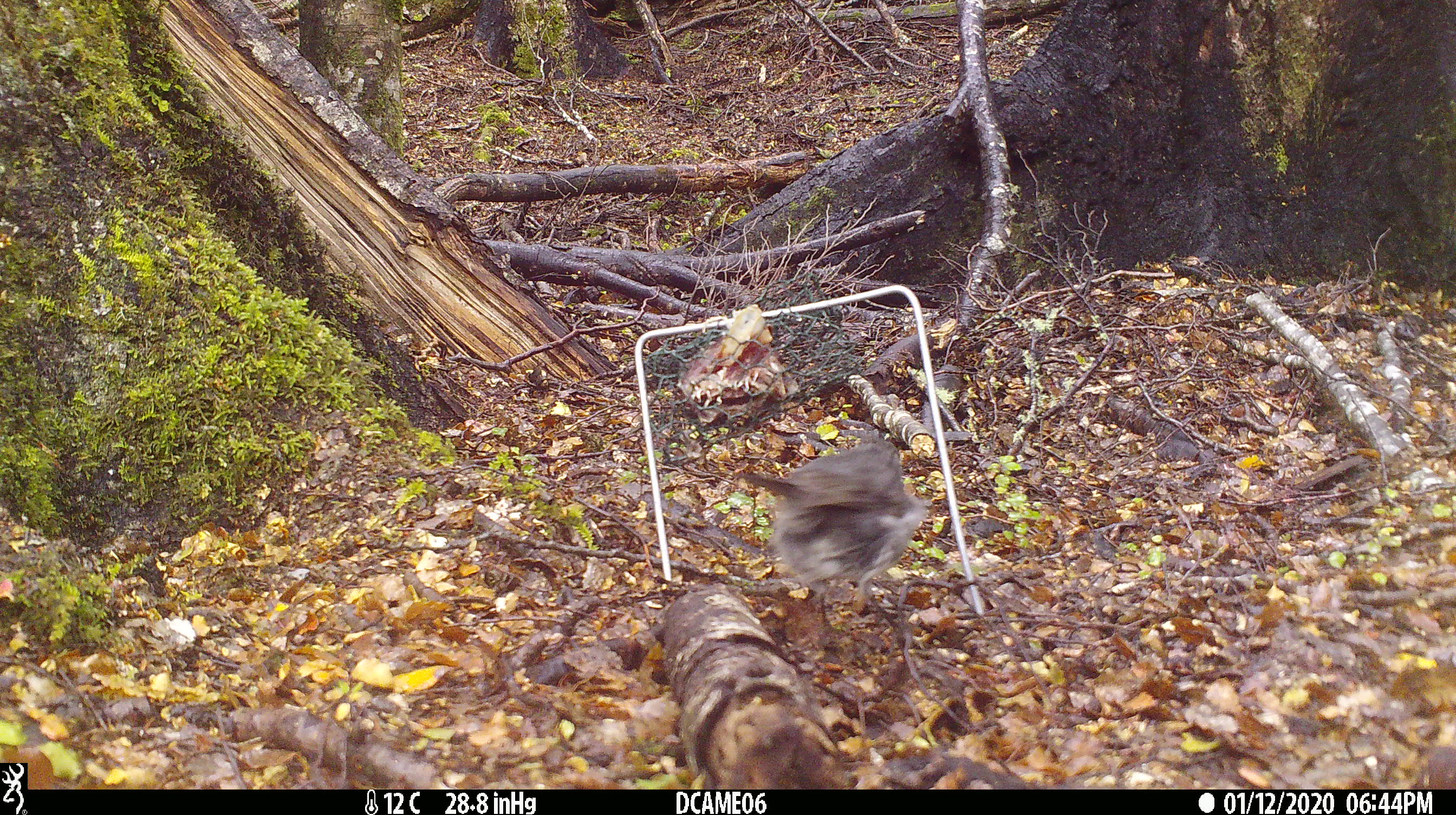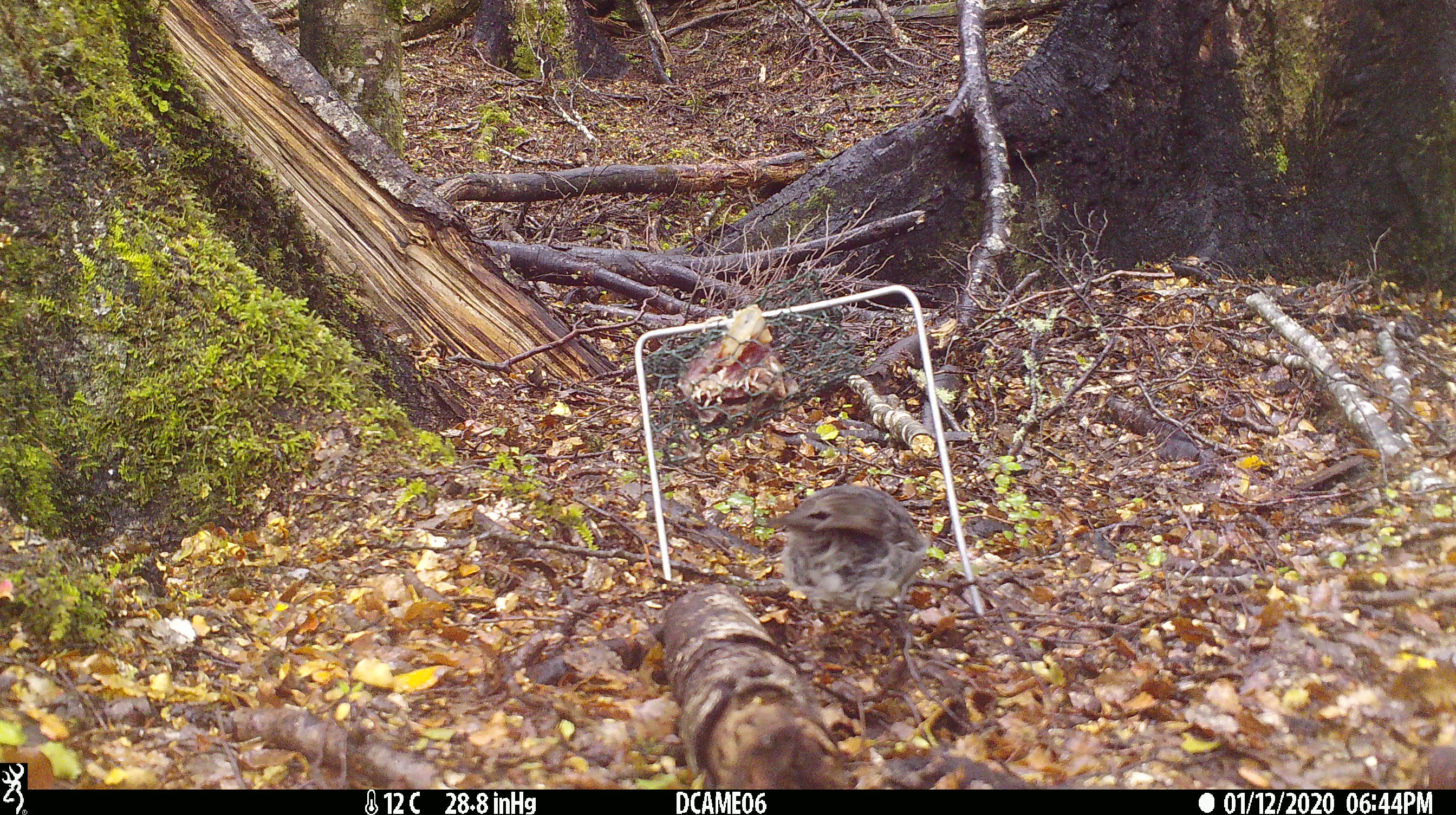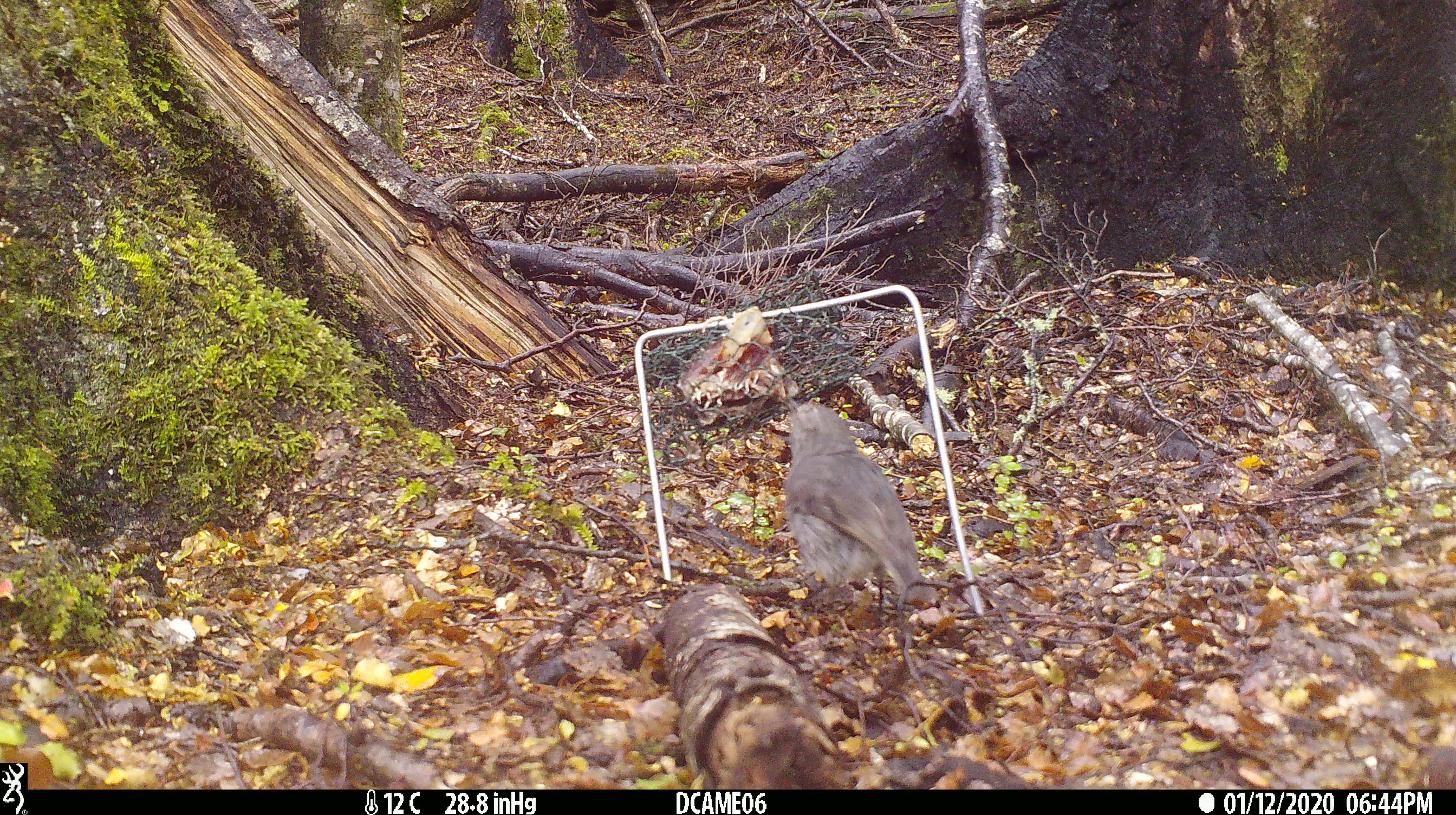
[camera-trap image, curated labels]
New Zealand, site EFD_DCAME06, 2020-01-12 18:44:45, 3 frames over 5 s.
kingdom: Animalia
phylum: Chordata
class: Aves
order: Passeriformes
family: Petroicidae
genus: Petroica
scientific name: Petroica australis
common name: new zealand robin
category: robin